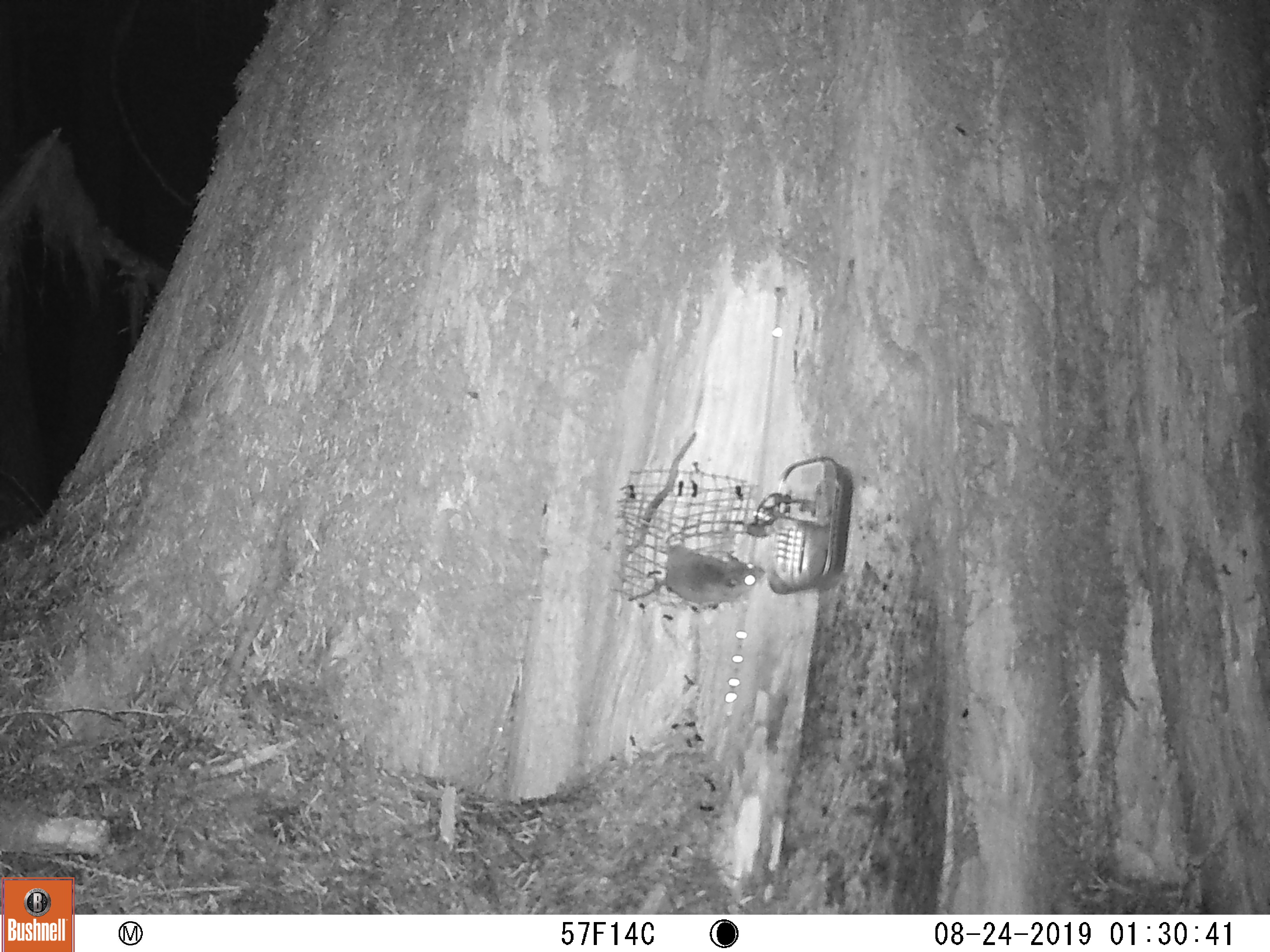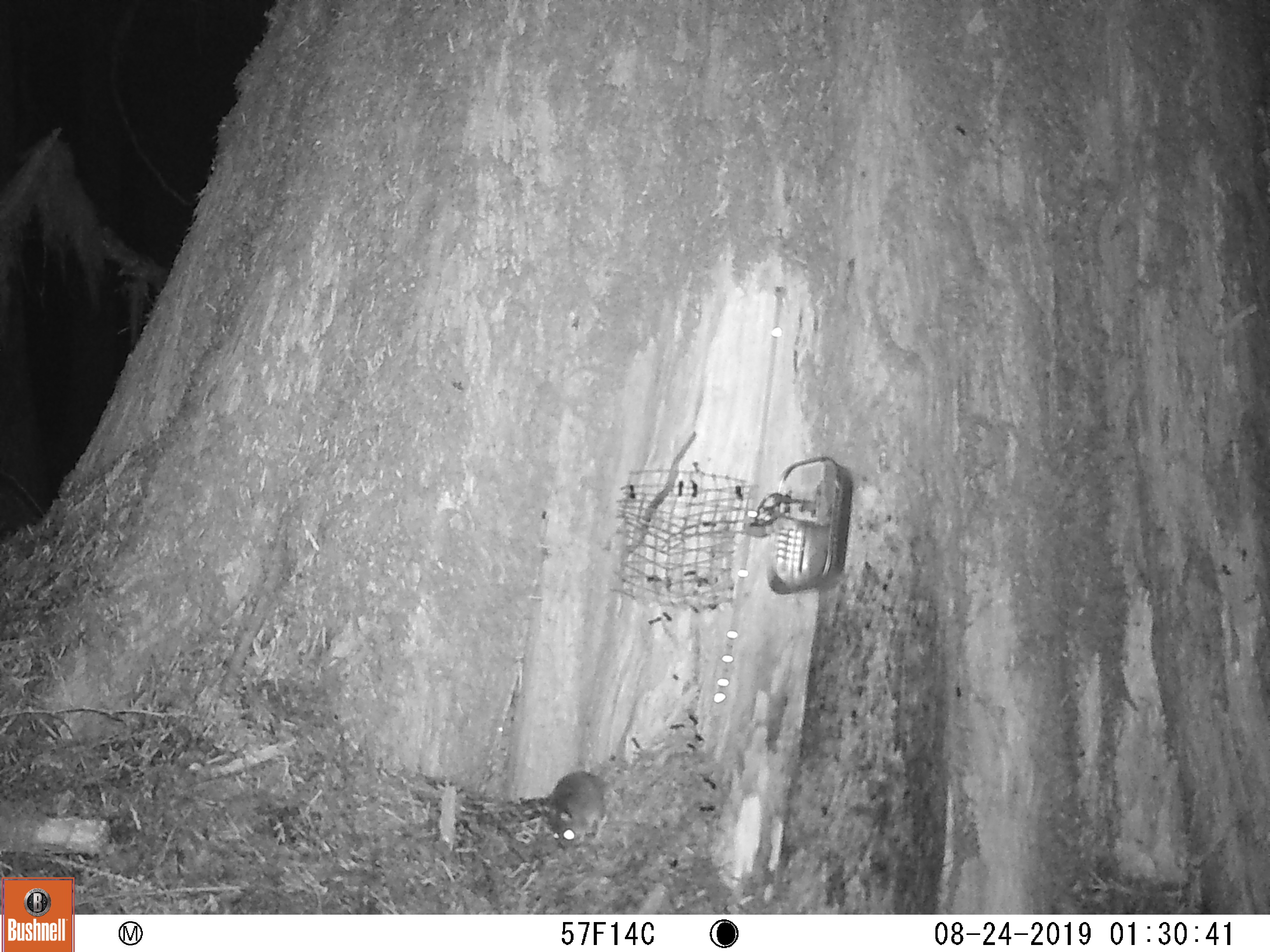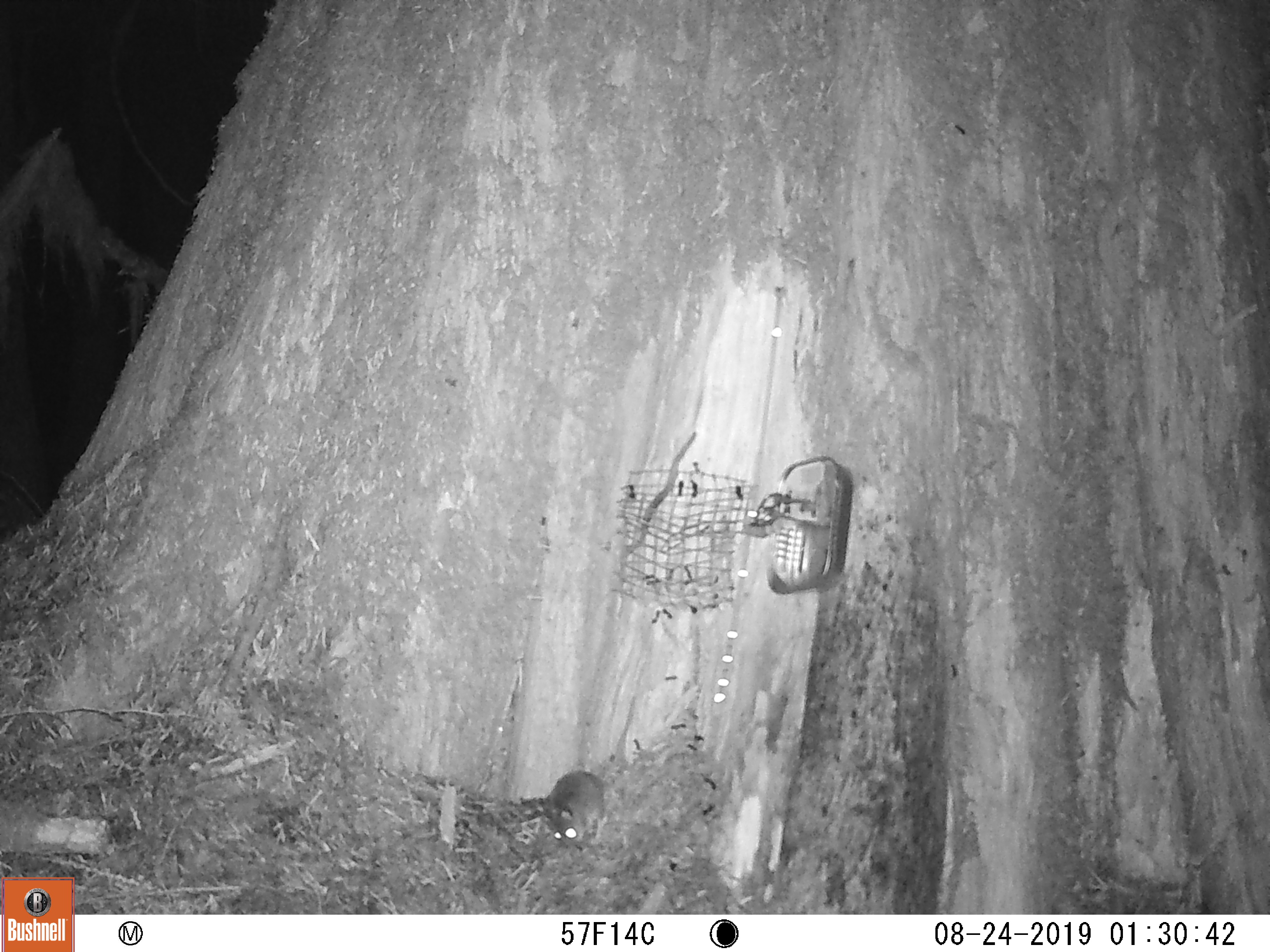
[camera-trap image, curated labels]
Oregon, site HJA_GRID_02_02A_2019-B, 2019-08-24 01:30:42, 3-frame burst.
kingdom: Animalia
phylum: Chordata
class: Mammalia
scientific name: Mammalia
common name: small mammal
Small mammal (Mammalia).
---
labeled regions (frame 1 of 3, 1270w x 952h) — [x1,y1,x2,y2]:
small mammal: [621,528,808,638]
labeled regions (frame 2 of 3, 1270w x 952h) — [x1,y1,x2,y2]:
small mammal: [496,755,612,858]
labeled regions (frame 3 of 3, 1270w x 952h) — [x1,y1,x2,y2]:
small mammal: [530,759,621,862]